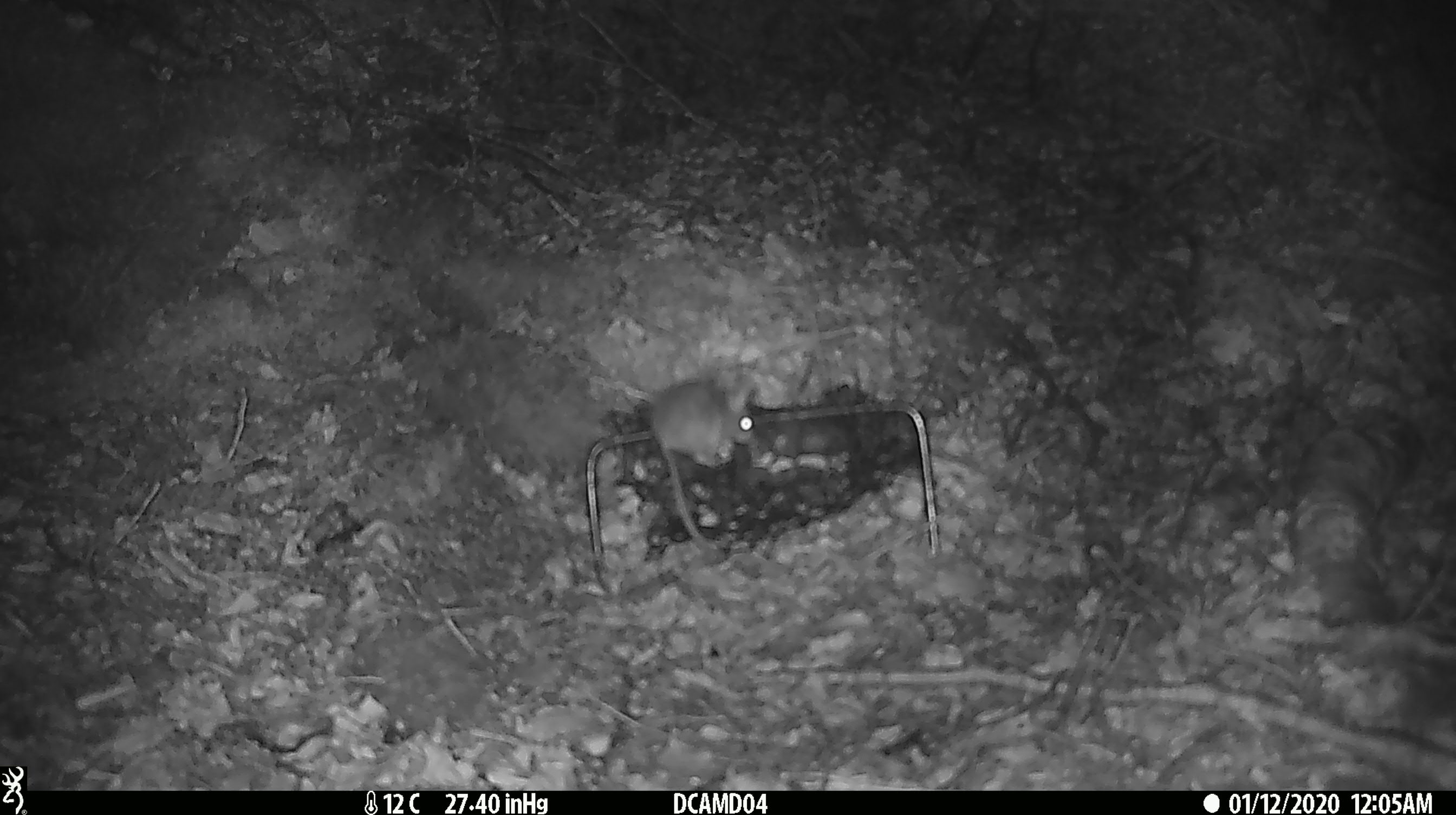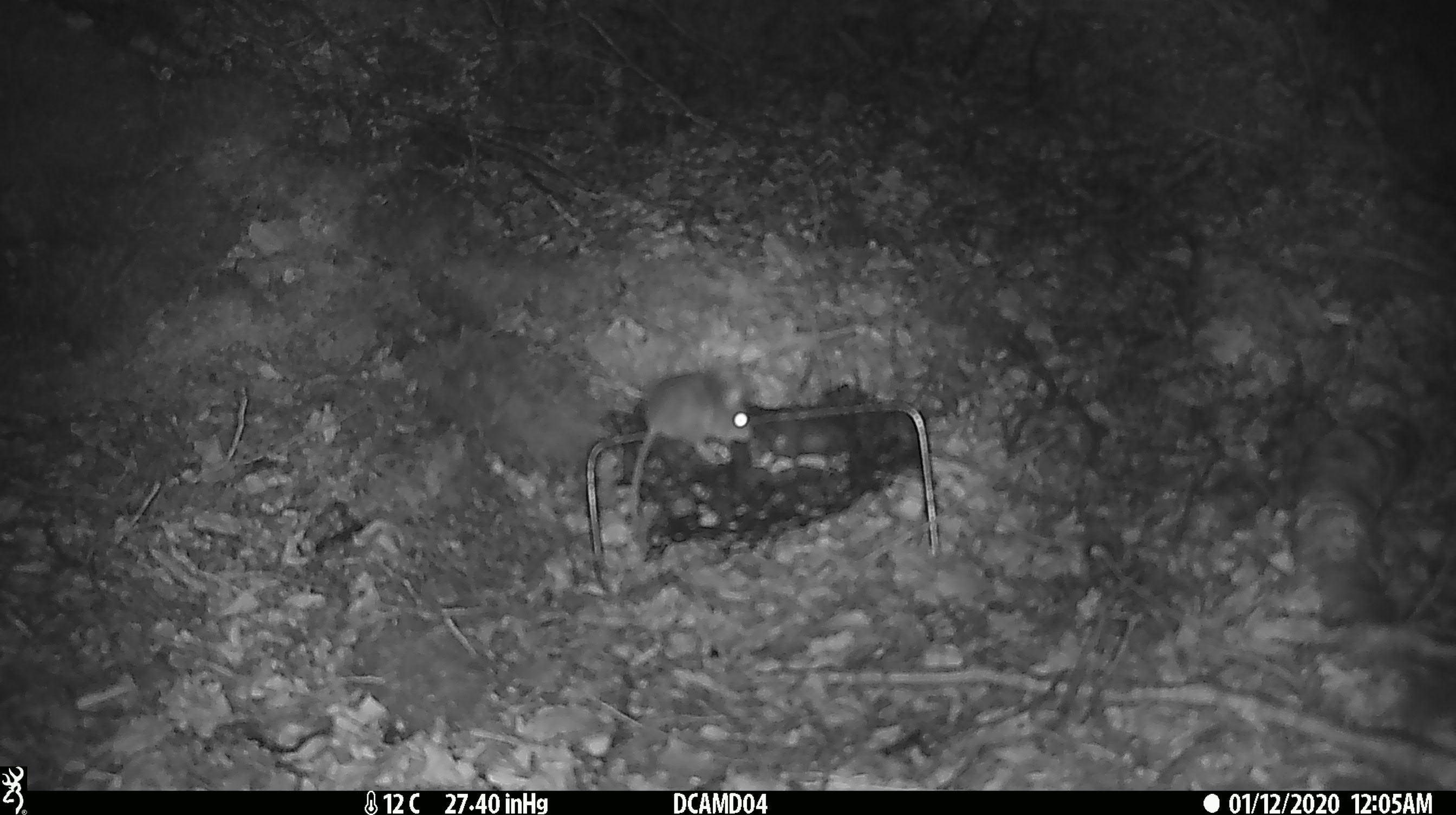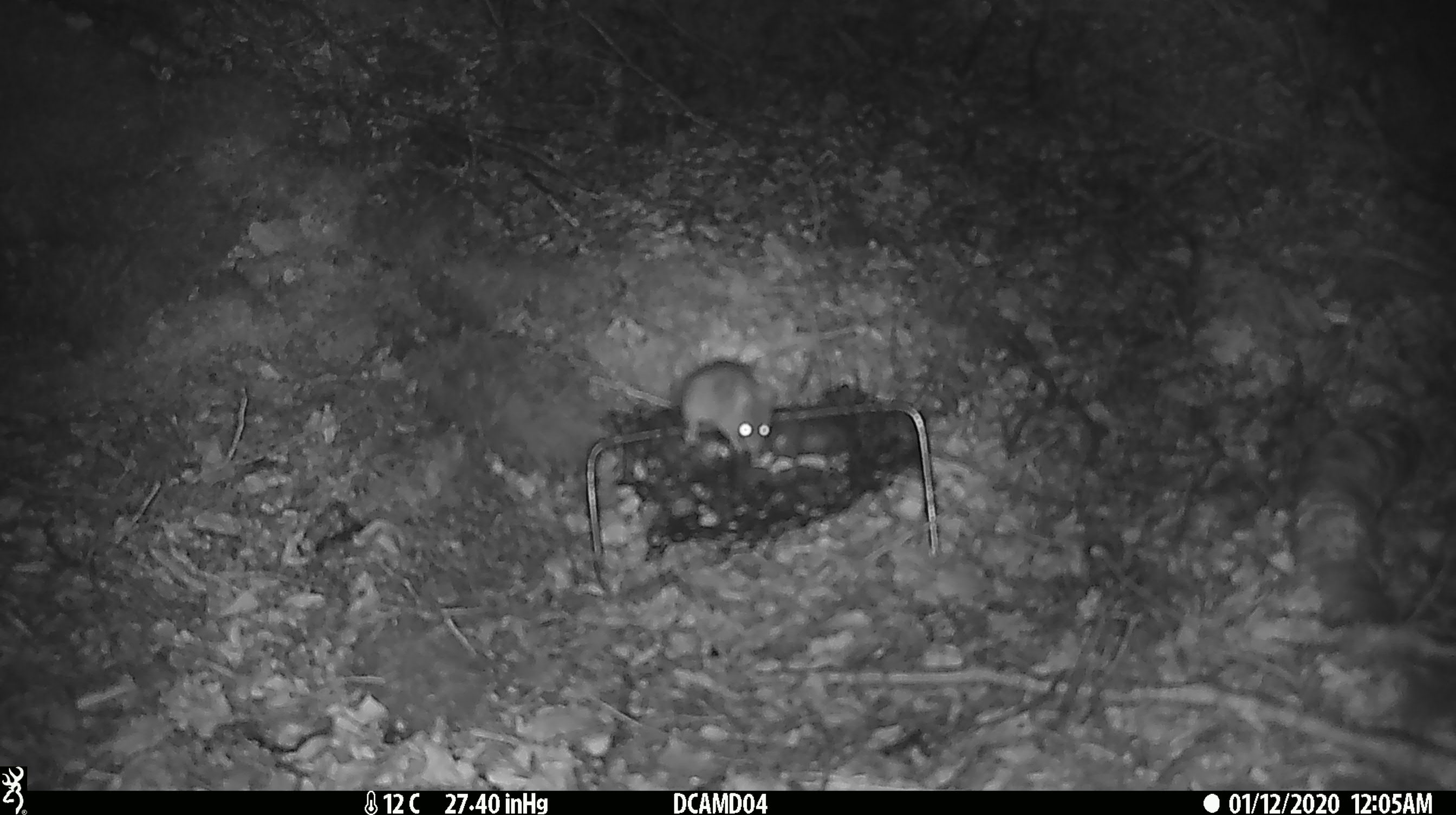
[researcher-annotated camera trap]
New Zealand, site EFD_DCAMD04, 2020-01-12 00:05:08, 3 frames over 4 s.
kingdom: Animalia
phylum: Chordata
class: Mammalia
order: Rodentia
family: Muridae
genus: Mus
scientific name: Mus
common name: mouse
Mouse (Mus).